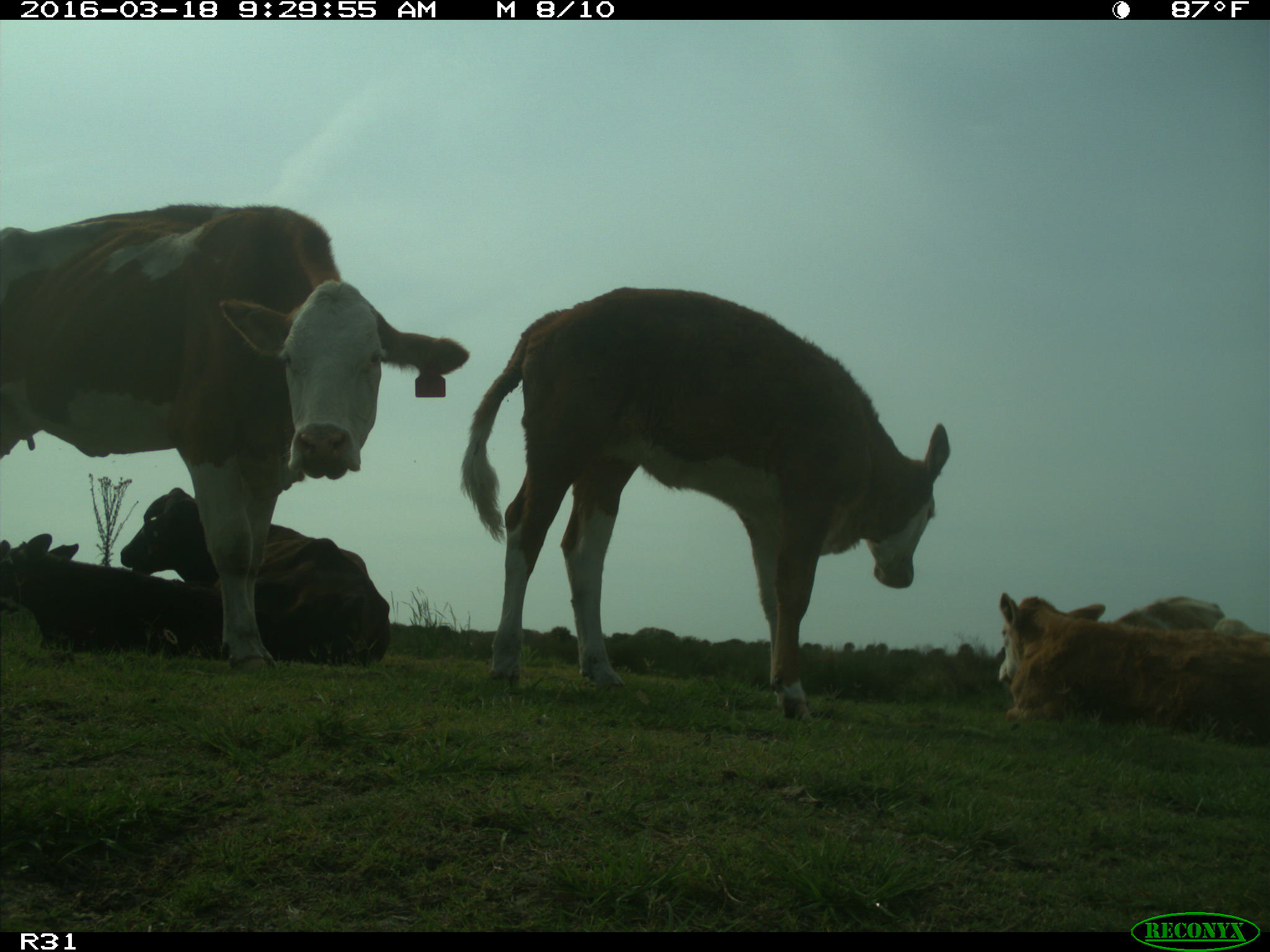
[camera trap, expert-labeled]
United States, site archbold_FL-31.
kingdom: Animalia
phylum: Chordata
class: Mammalia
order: Artiodactyla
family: Bovidae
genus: Bos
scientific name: Bos taurus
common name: domestic cow